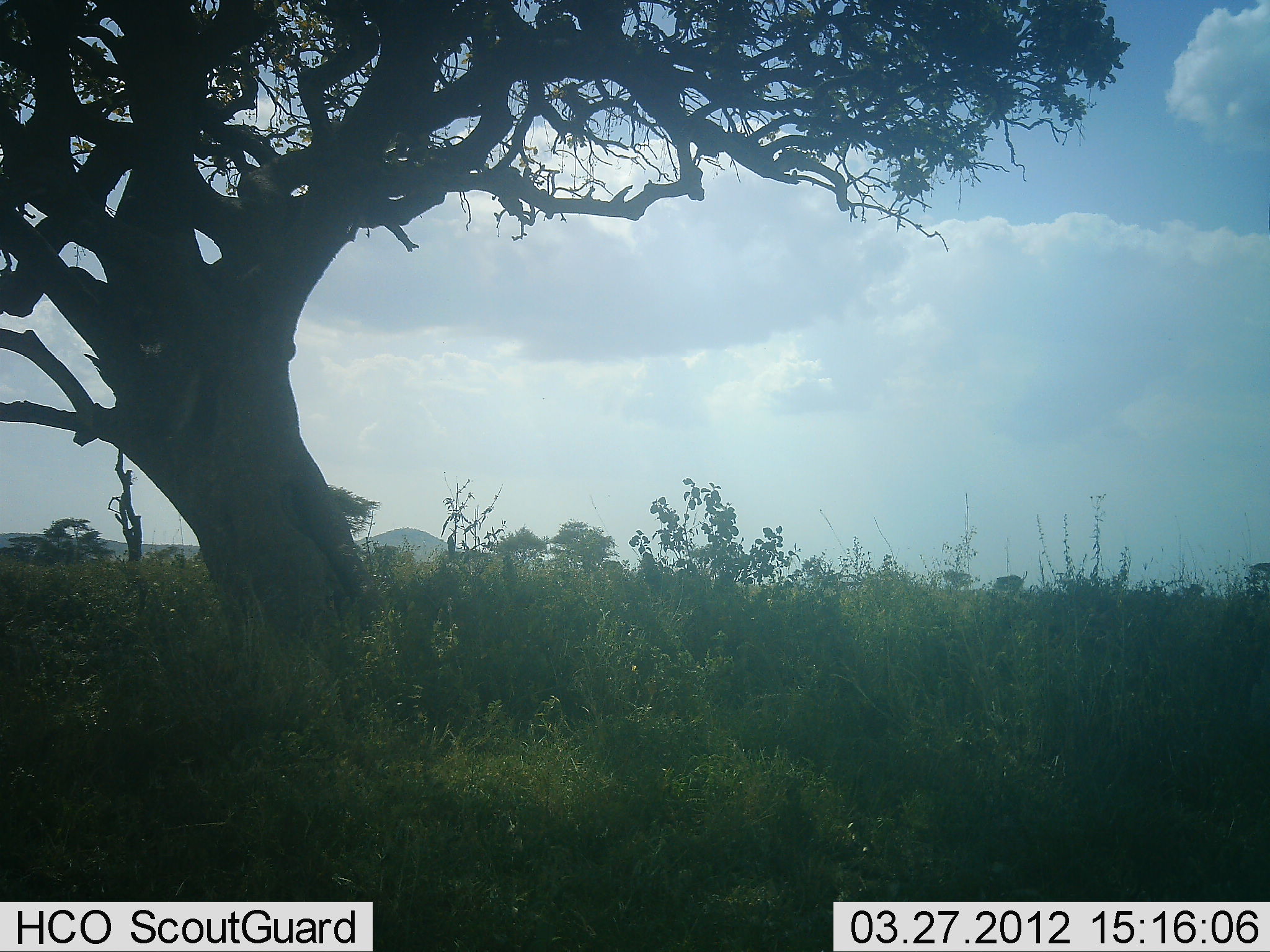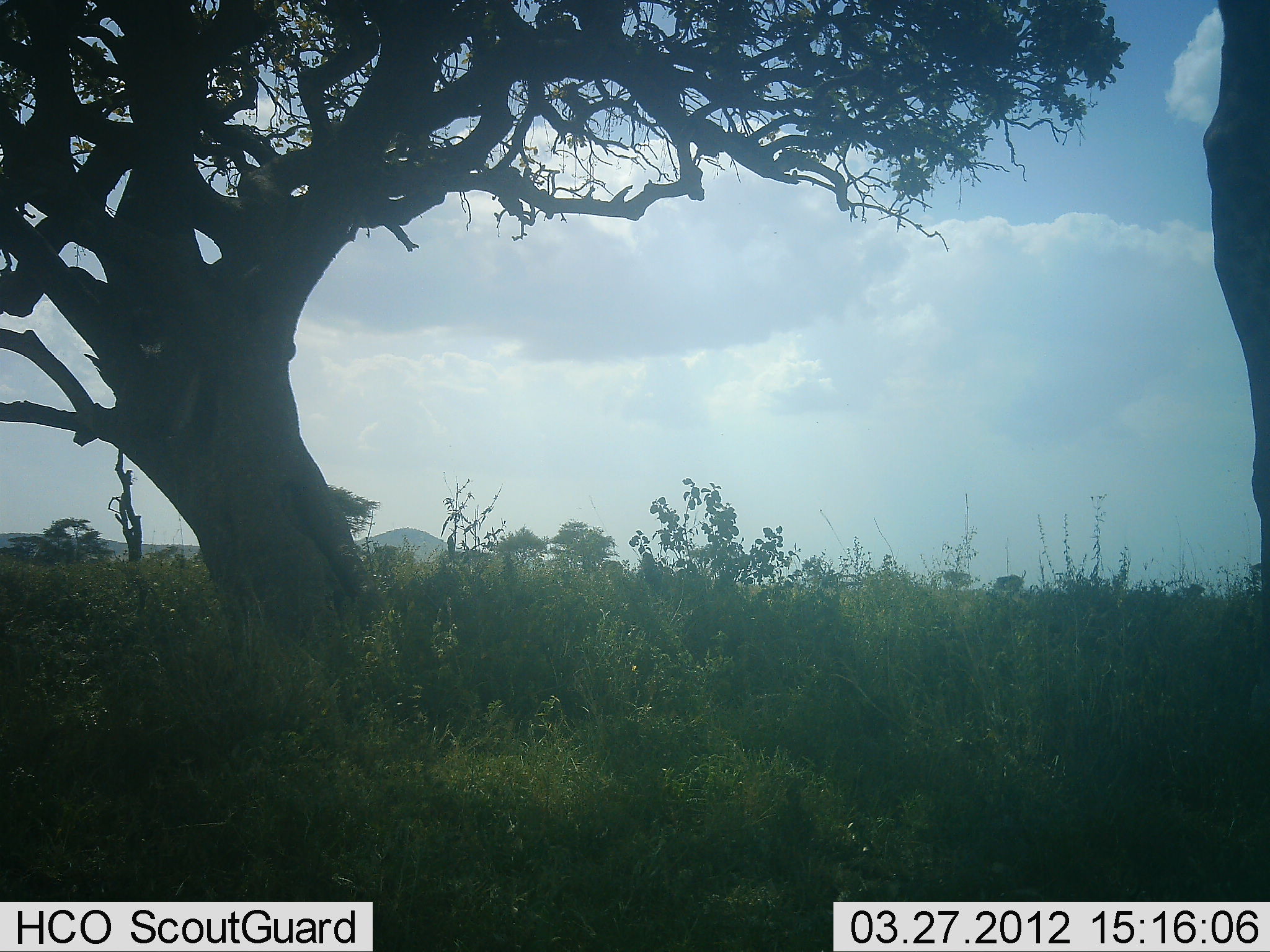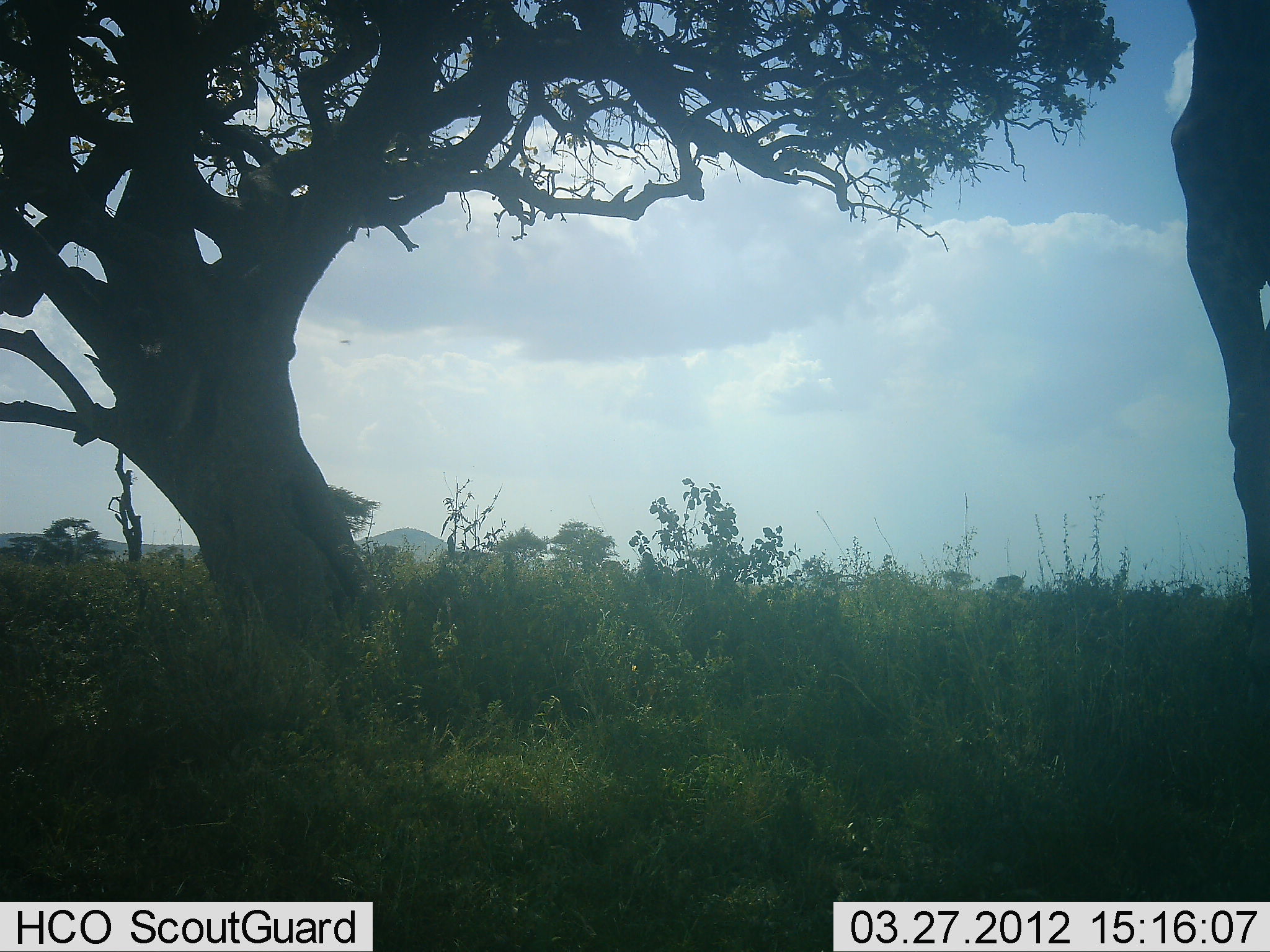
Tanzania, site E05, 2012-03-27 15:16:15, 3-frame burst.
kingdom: Animalia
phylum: Chordata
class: Mammalia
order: Artiodactyla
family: Giraffidae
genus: Giraffa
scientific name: Giraffa camelopardalis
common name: giraffe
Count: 1.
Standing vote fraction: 53%.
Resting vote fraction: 0%.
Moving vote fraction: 47%.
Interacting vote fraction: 0%.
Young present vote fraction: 0%.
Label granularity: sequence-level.